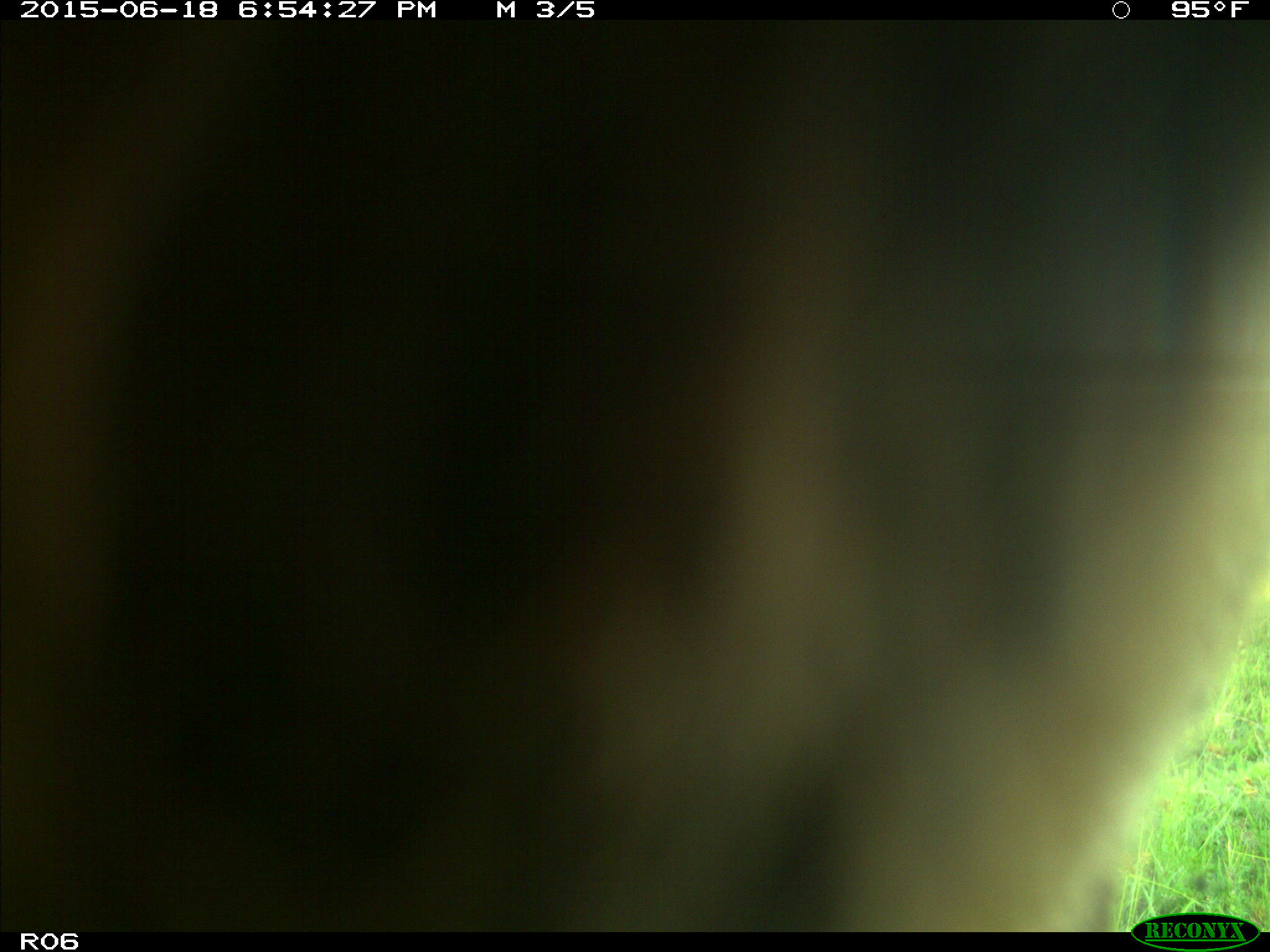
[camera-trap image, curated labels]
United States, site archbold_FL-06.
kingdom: Animalia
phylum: Chordata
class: Mammalia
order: Artiodactyla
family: Bovidae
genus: Bos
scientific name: Bos taurus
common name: domestic cow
Bos taurus (domestic cow).